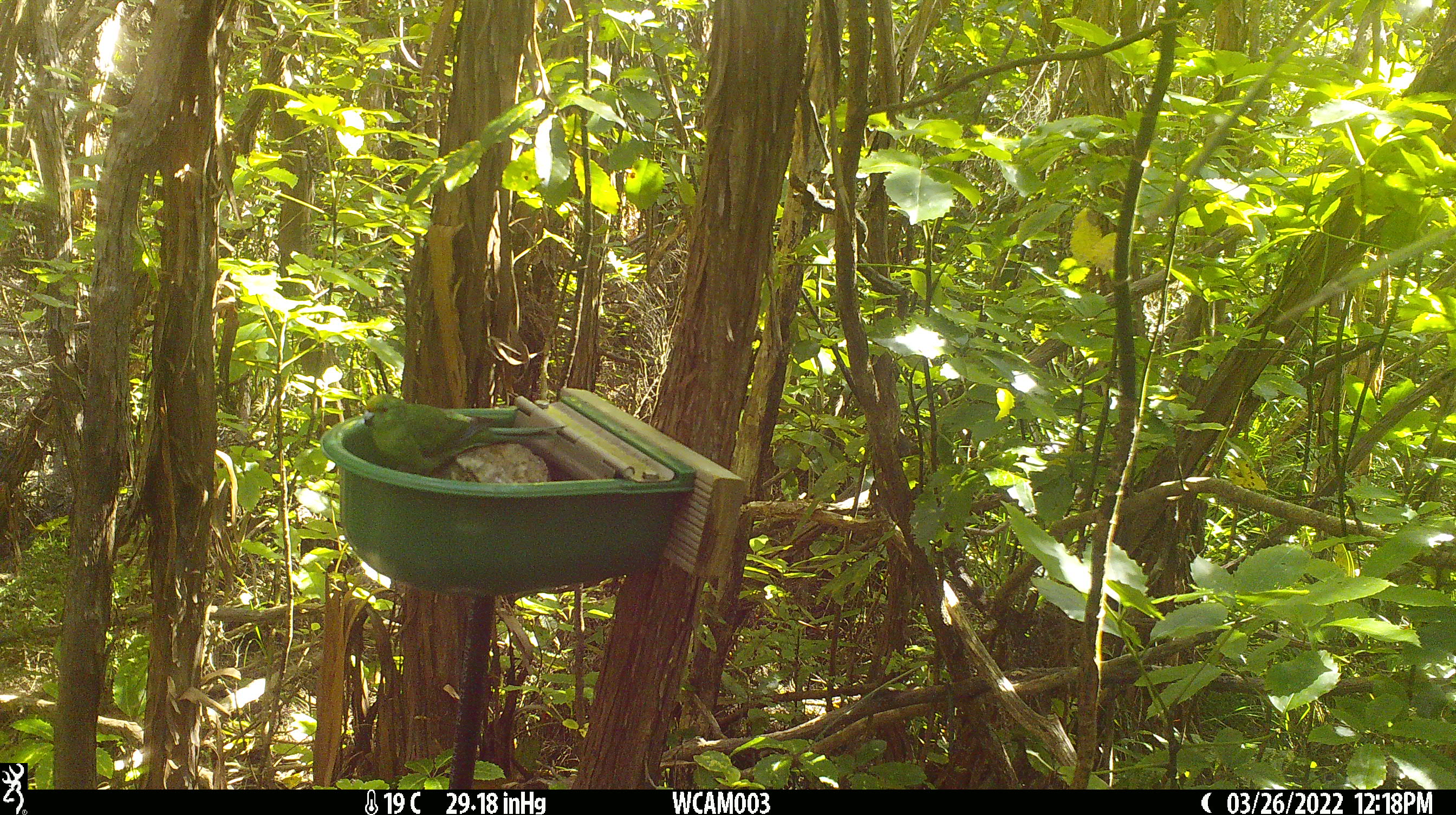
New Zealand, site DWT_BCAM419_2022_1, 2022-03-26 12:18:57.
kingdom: Animalia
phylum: Chordata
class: Aves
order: Psittaciformes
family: Psittaculidae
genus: Cyanoramphus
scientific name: Cyanoramphus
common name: parakeet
Parakeet (Cyanoramphus).